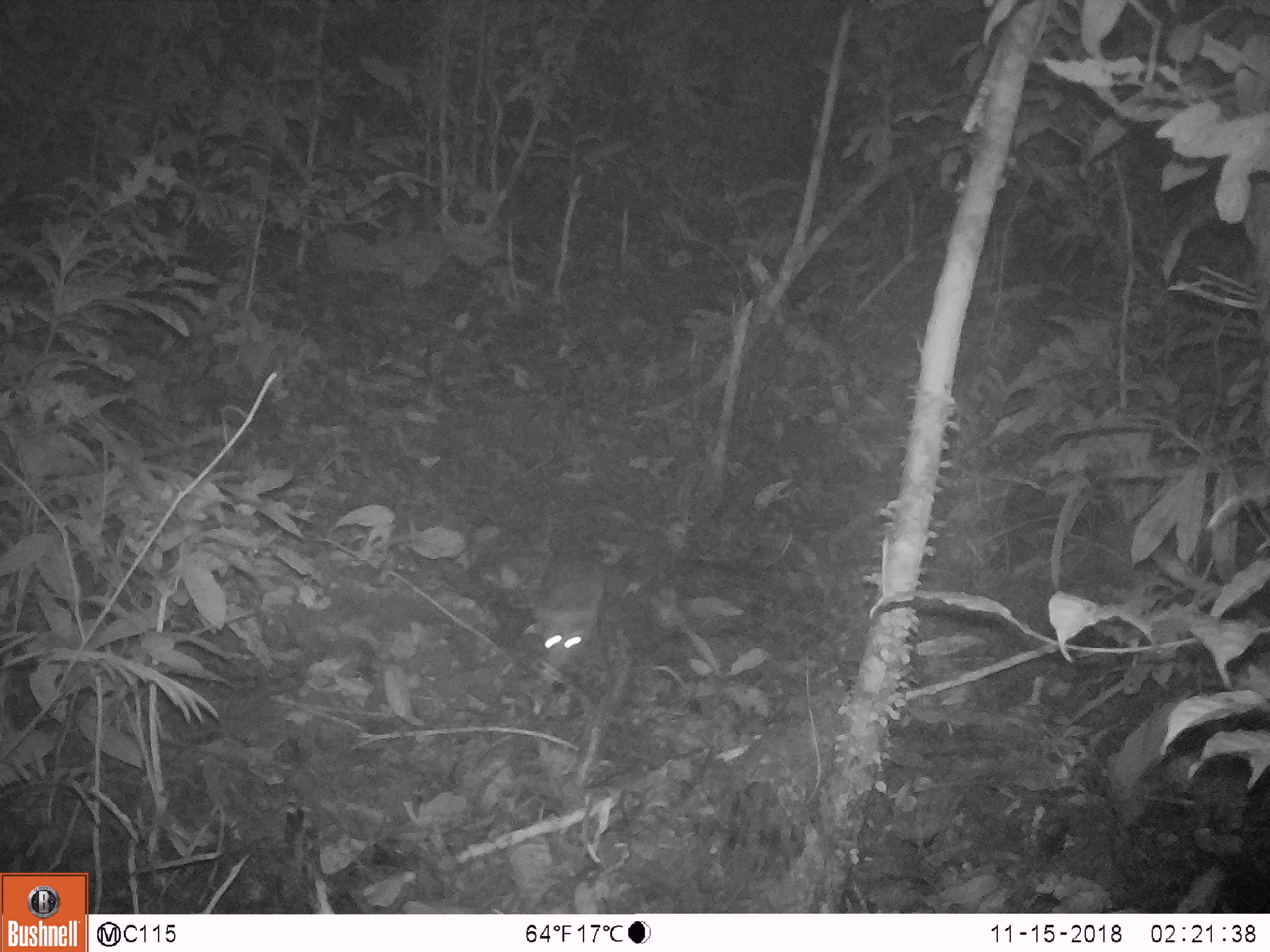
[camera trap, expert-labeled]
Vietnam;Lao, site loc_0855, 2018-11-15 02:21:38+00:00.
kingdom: Animalia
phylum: Chordata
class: Mammalia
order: Carnivora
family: Mustelidae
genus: Melogale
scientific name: Melogale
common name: ferret badger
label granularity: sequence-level